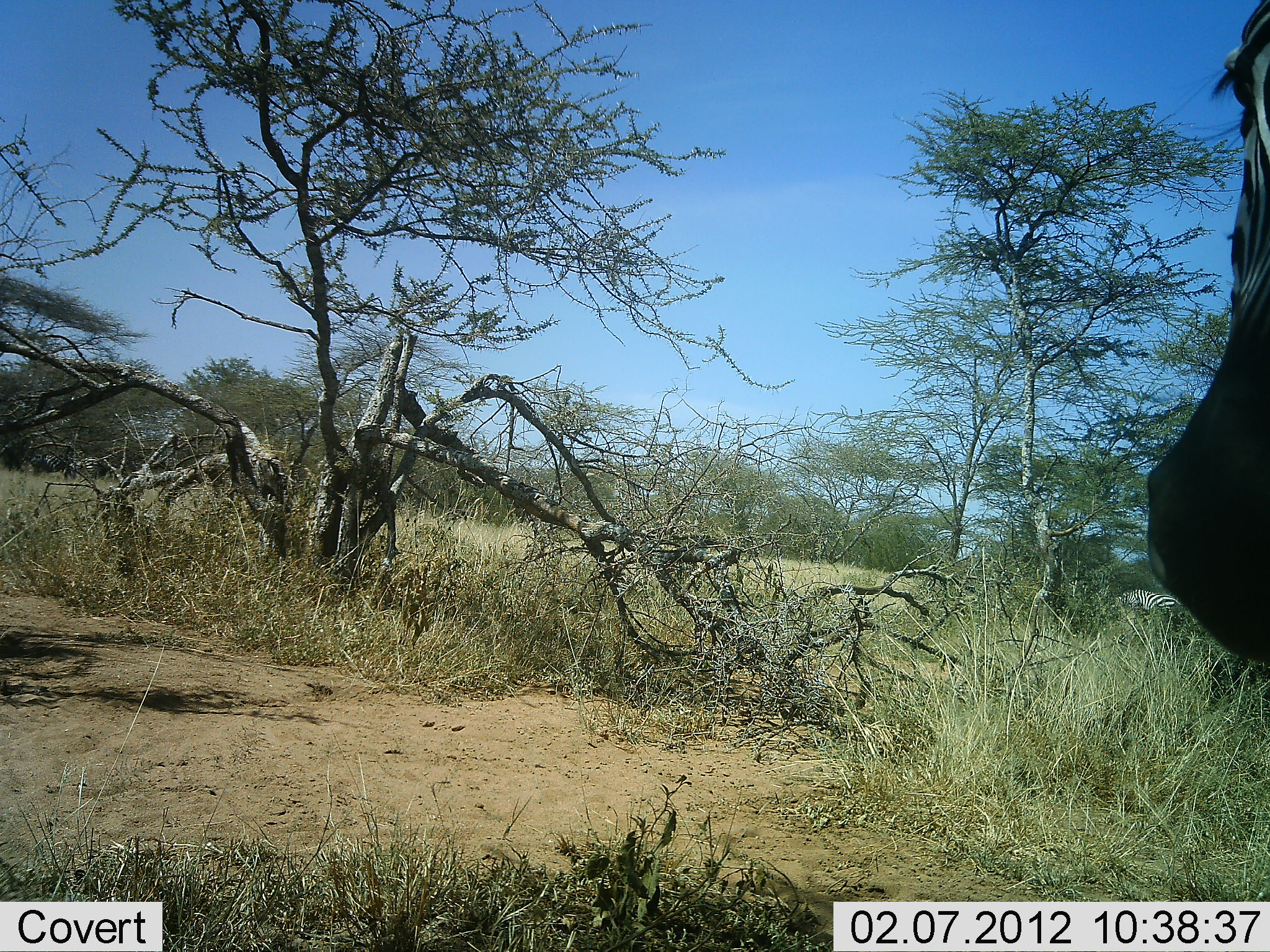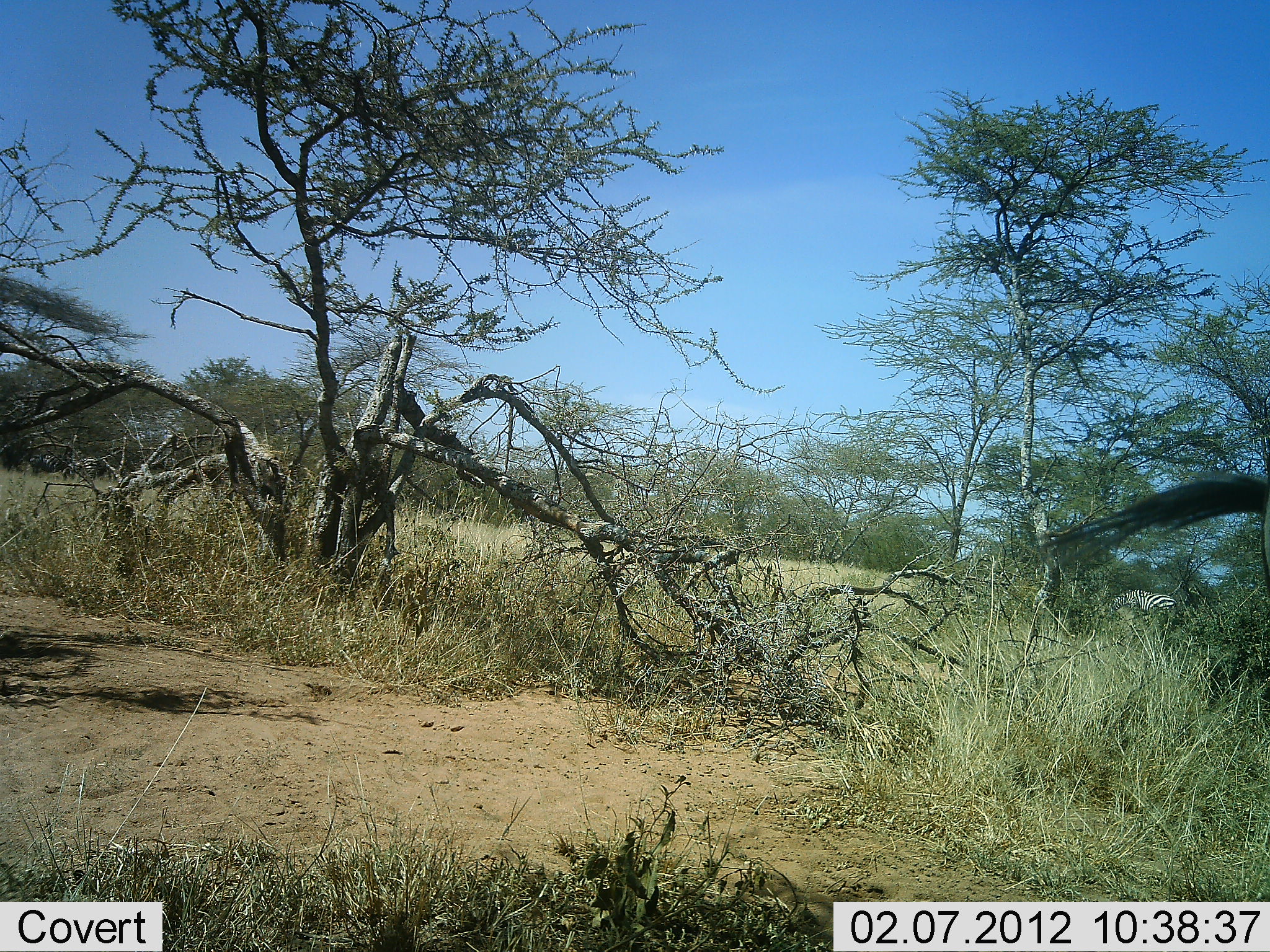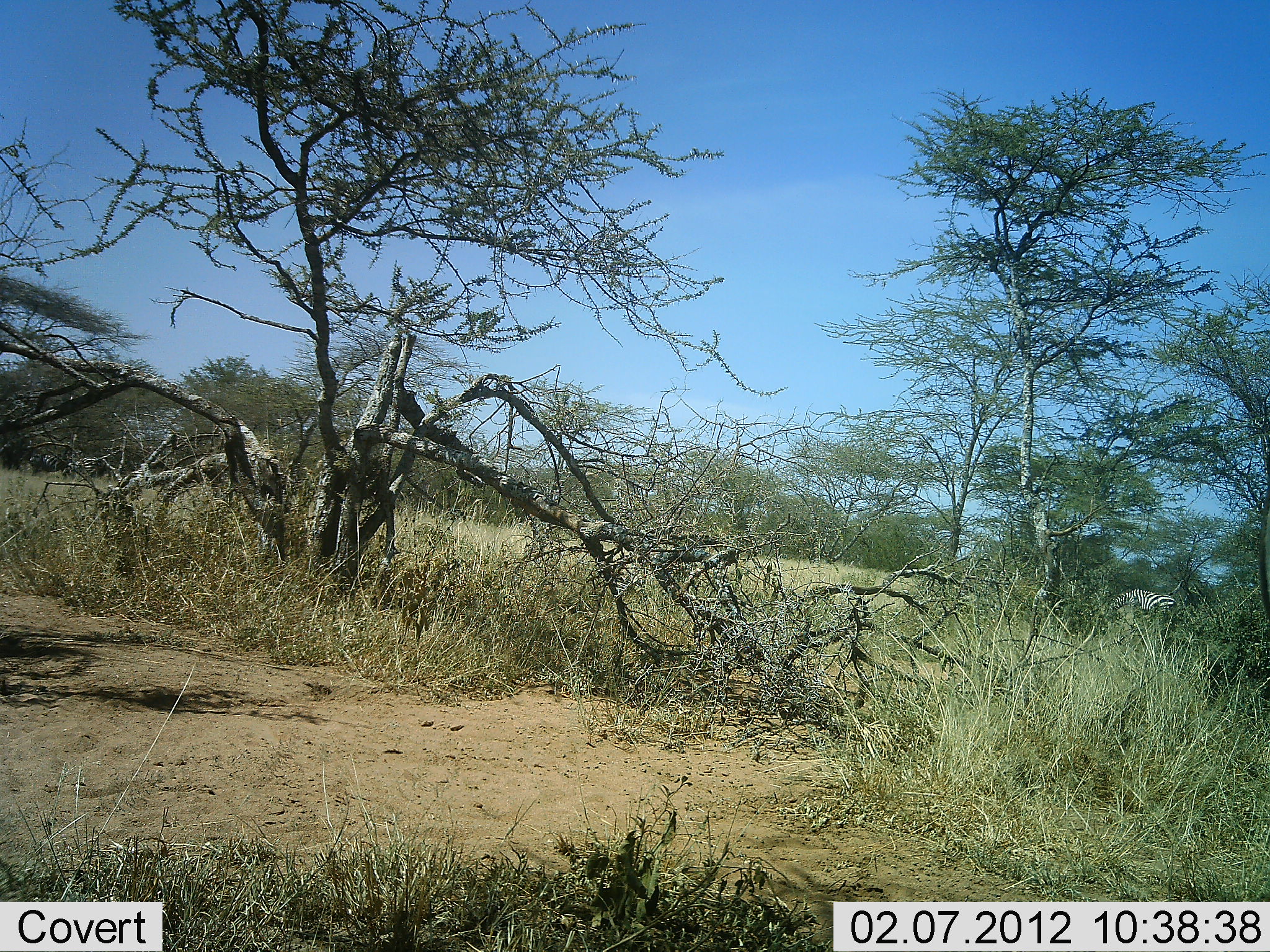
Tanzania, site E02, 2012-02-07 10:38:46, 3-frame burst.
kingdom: Animalia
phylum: Chordata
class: Mammalia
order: Perissodactyla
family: Equidae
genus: Equus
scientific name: Equus quagga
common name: plains zebra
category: zebra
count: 1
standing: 86%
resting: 0%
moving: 14%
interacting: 0%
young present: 0%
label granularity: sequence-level